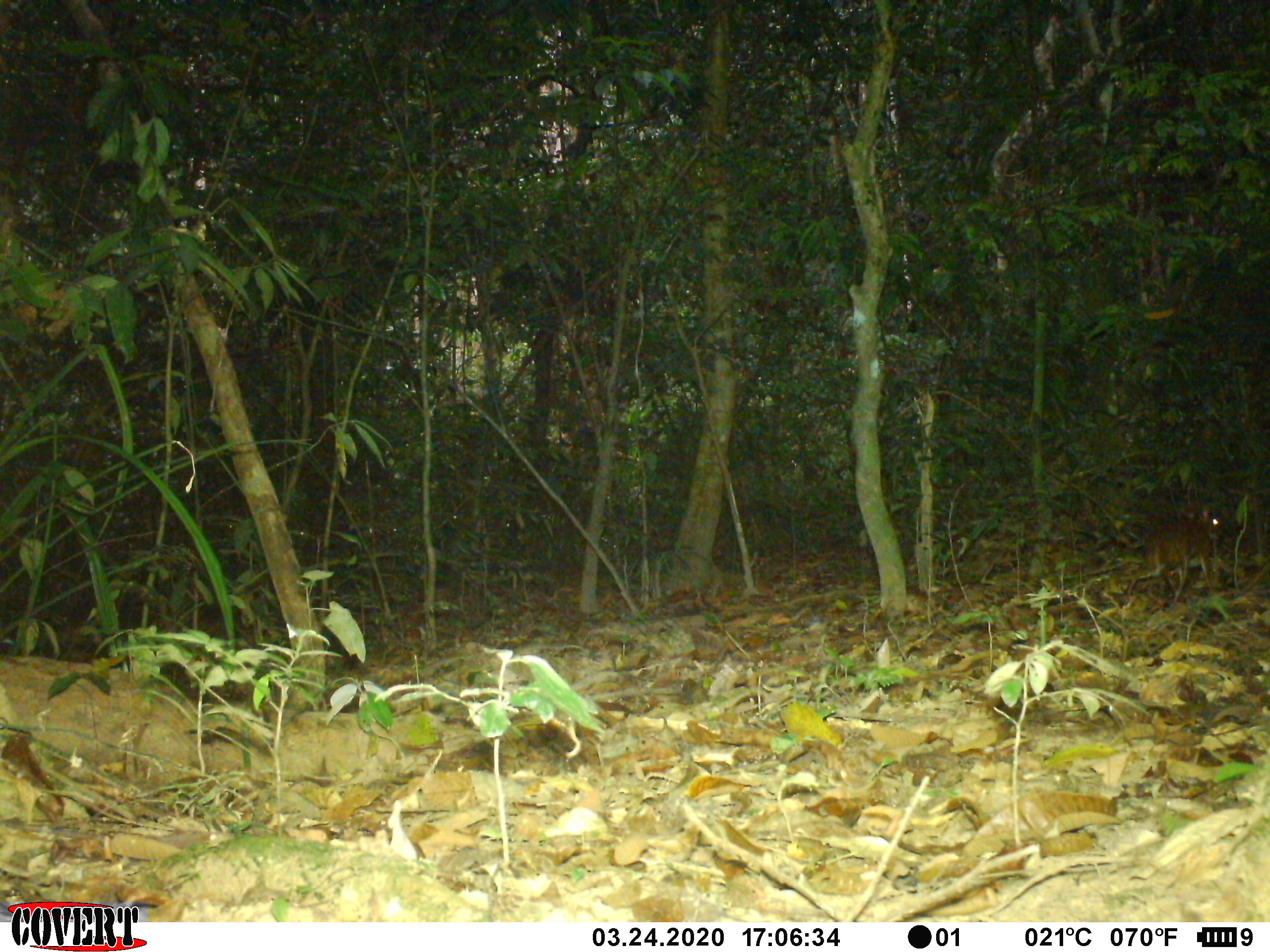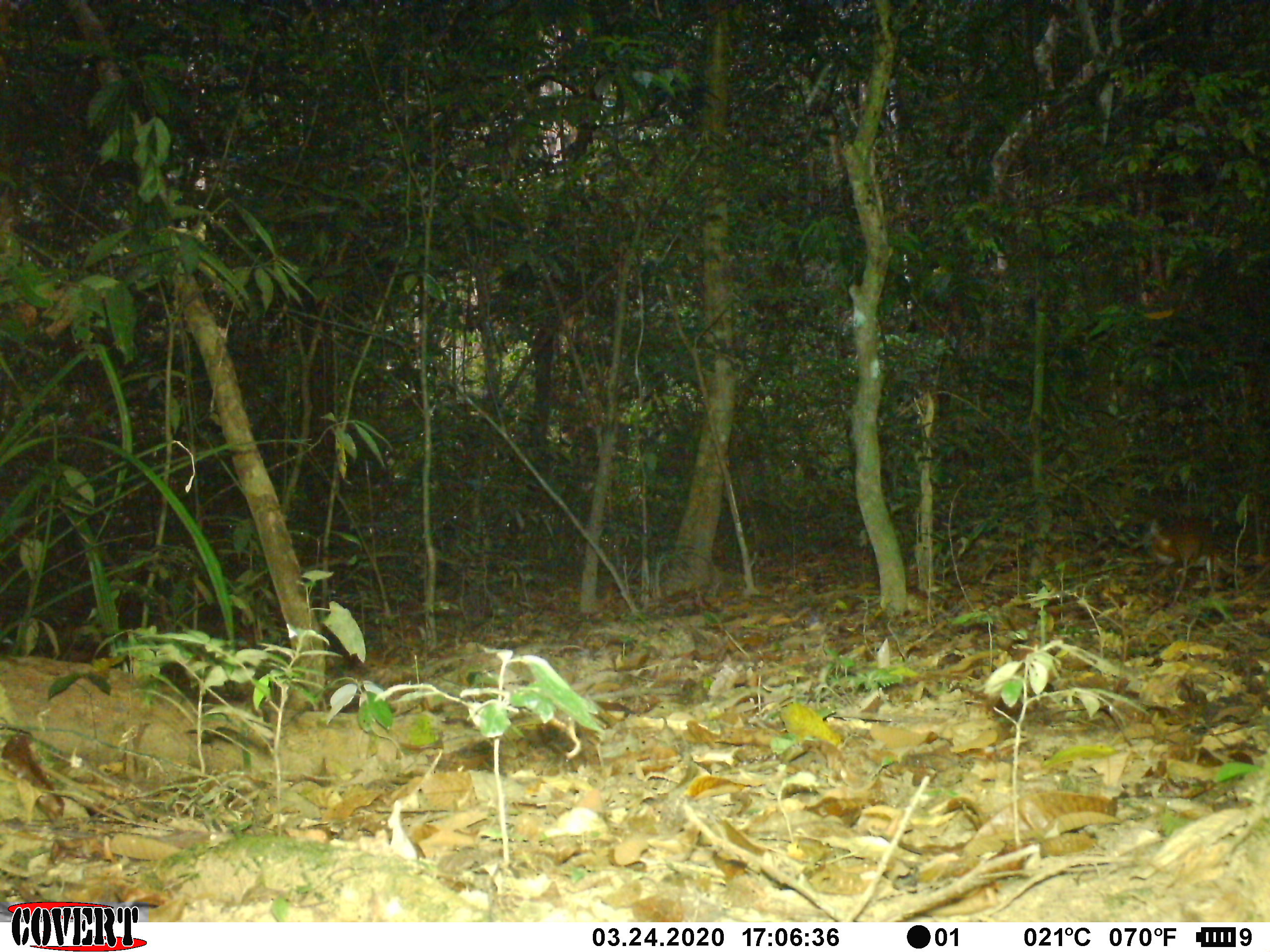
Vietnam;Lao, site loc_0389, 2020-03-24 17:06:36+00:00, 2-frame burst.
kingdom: Animalia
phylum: Chordata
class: Mammalia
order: Artiodactyla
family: Tragulidae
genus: Moschiola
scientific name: Moschiola meminna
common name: chevrotain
Chevrotain (Moschiola meminna). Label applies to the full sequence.